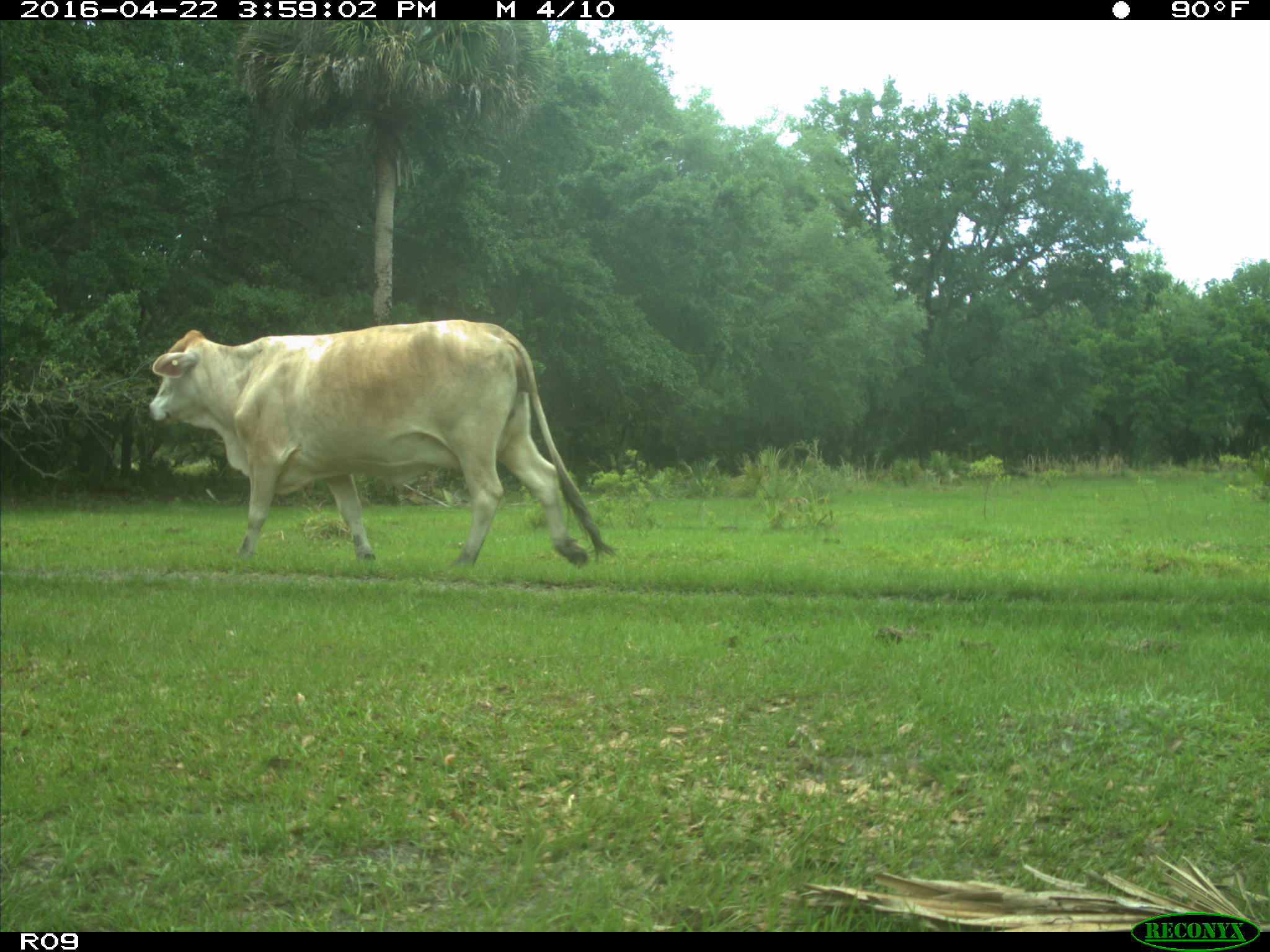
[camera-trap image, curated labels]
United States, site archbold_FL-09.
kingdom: Animalia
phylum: Chordata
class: Mammalia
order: Artiodactyla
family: Bovidae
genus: Bos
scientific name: Bos taurus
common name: domestic cow